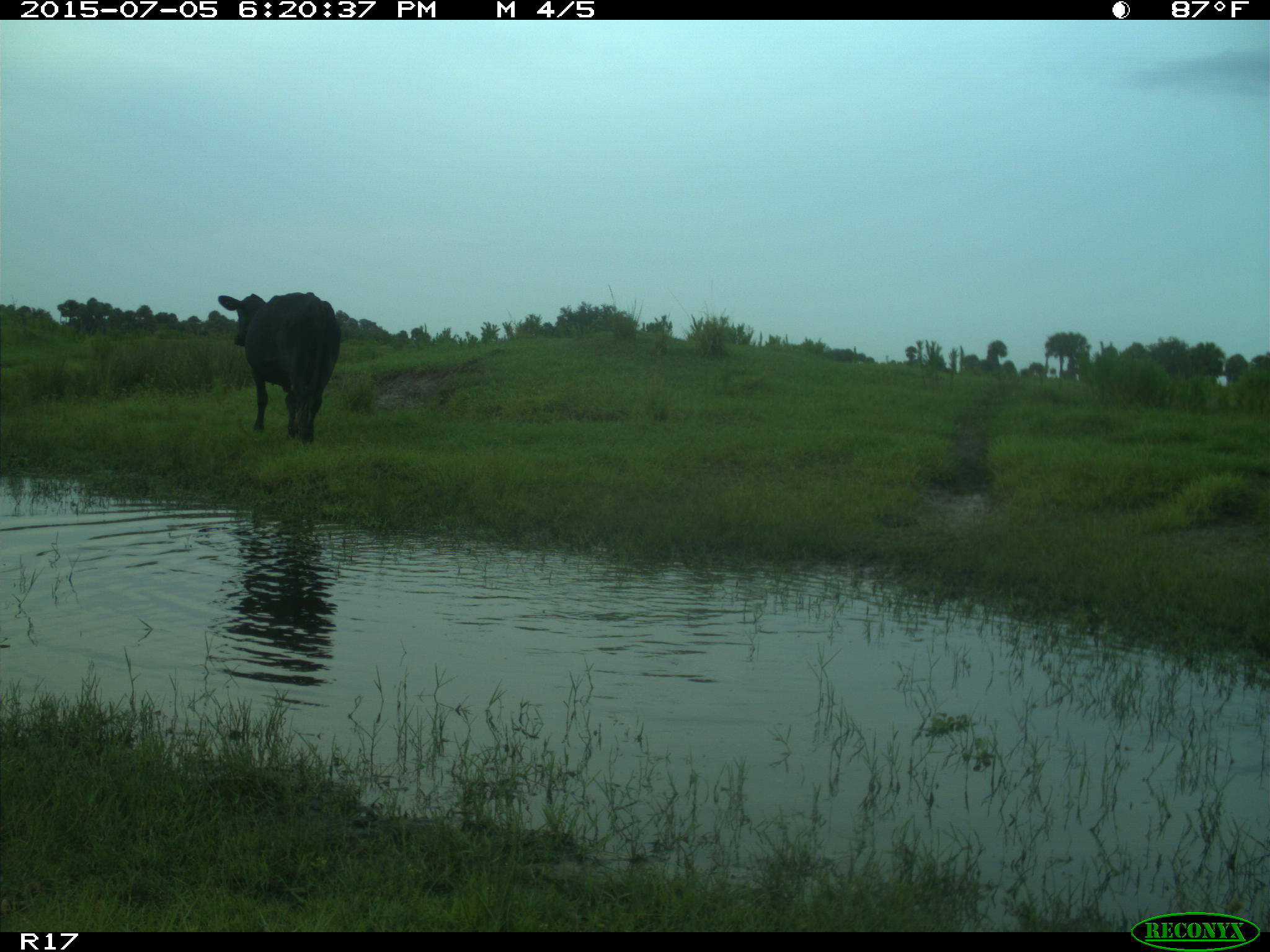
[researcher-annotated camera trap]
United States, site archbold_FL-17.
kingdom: Animalia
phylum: Chordata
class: Mammalia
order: Artiodactyla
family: Bovidae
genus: Bos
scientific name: Bos taurus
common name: domestic cow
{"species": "Bos taurus (domestic cow)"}